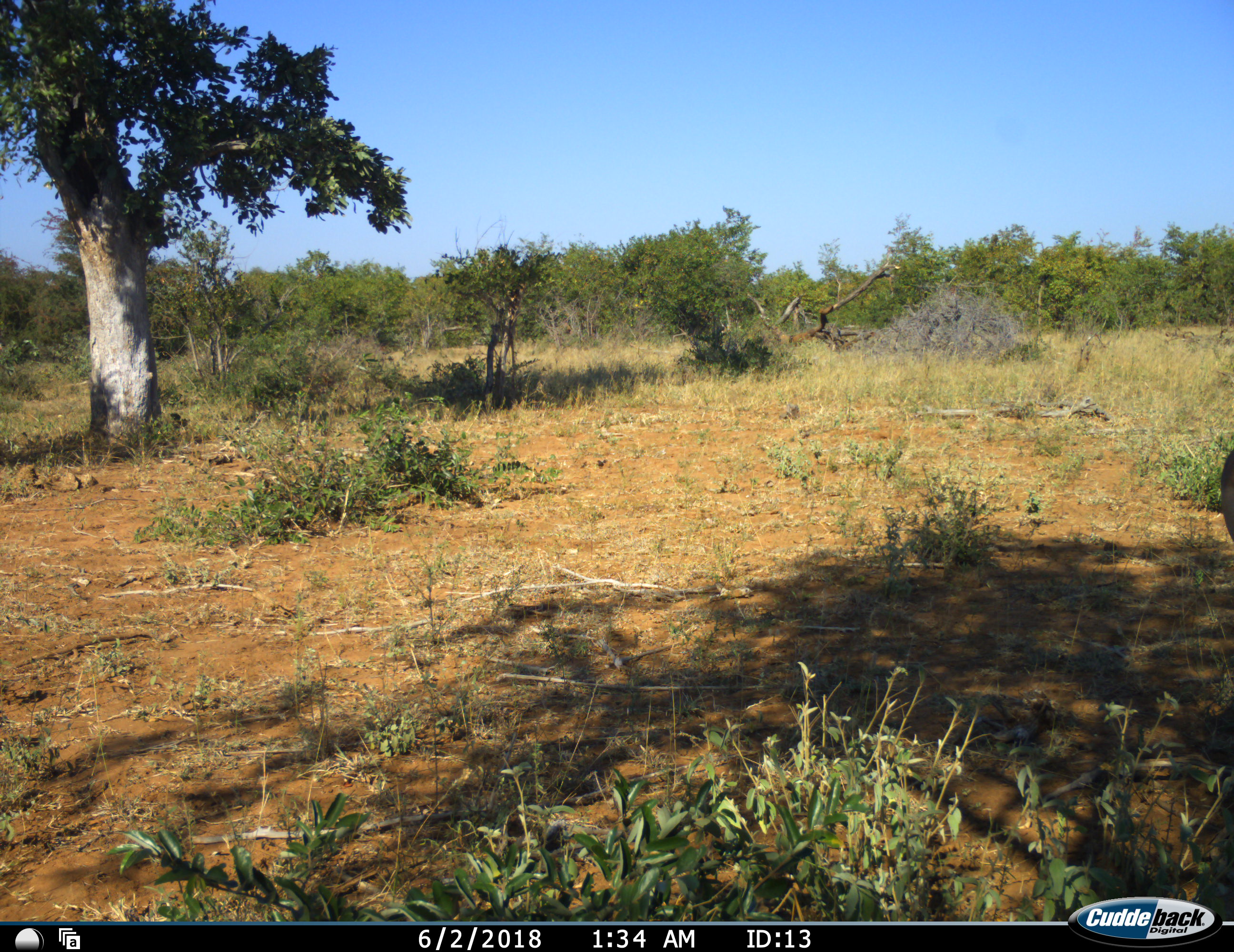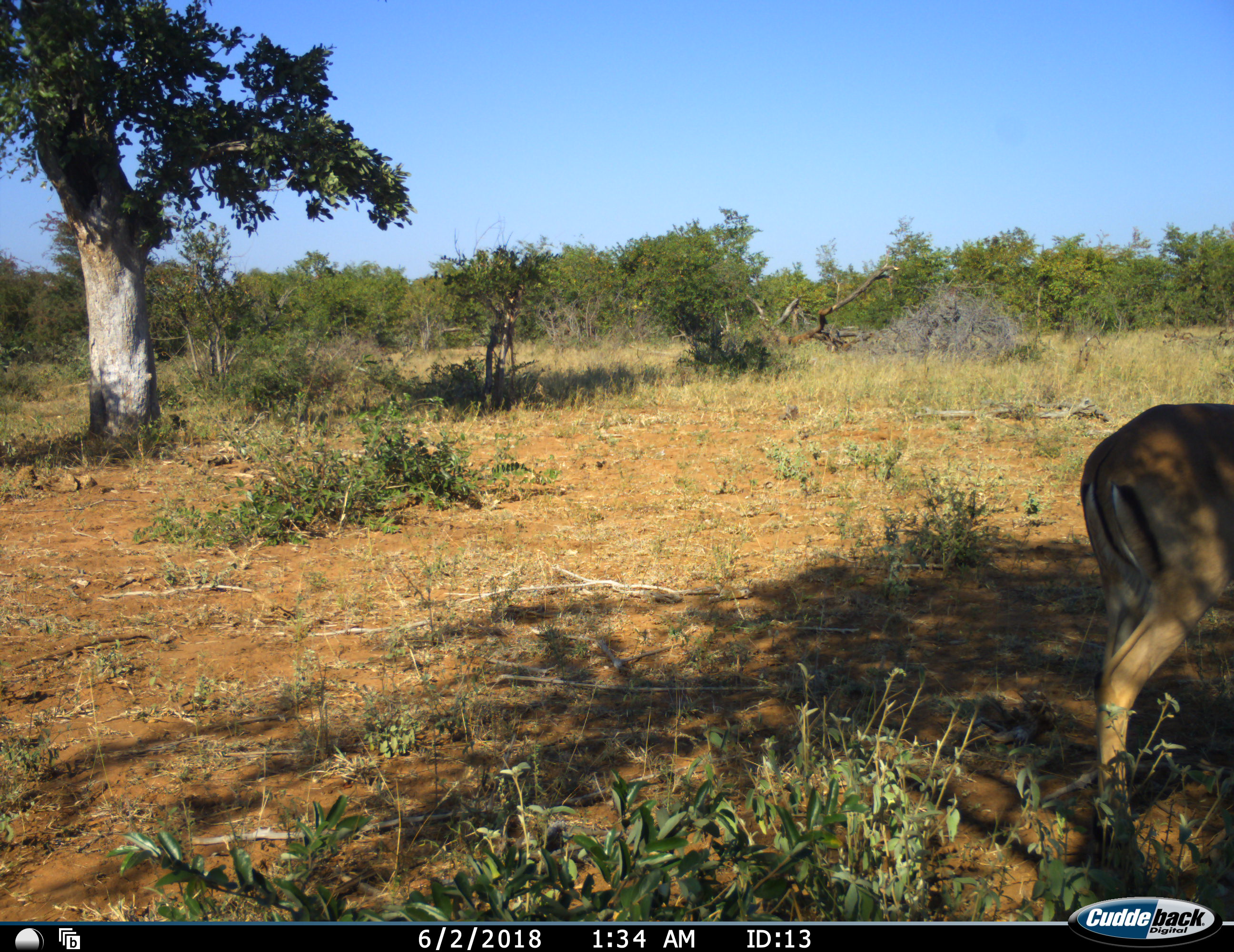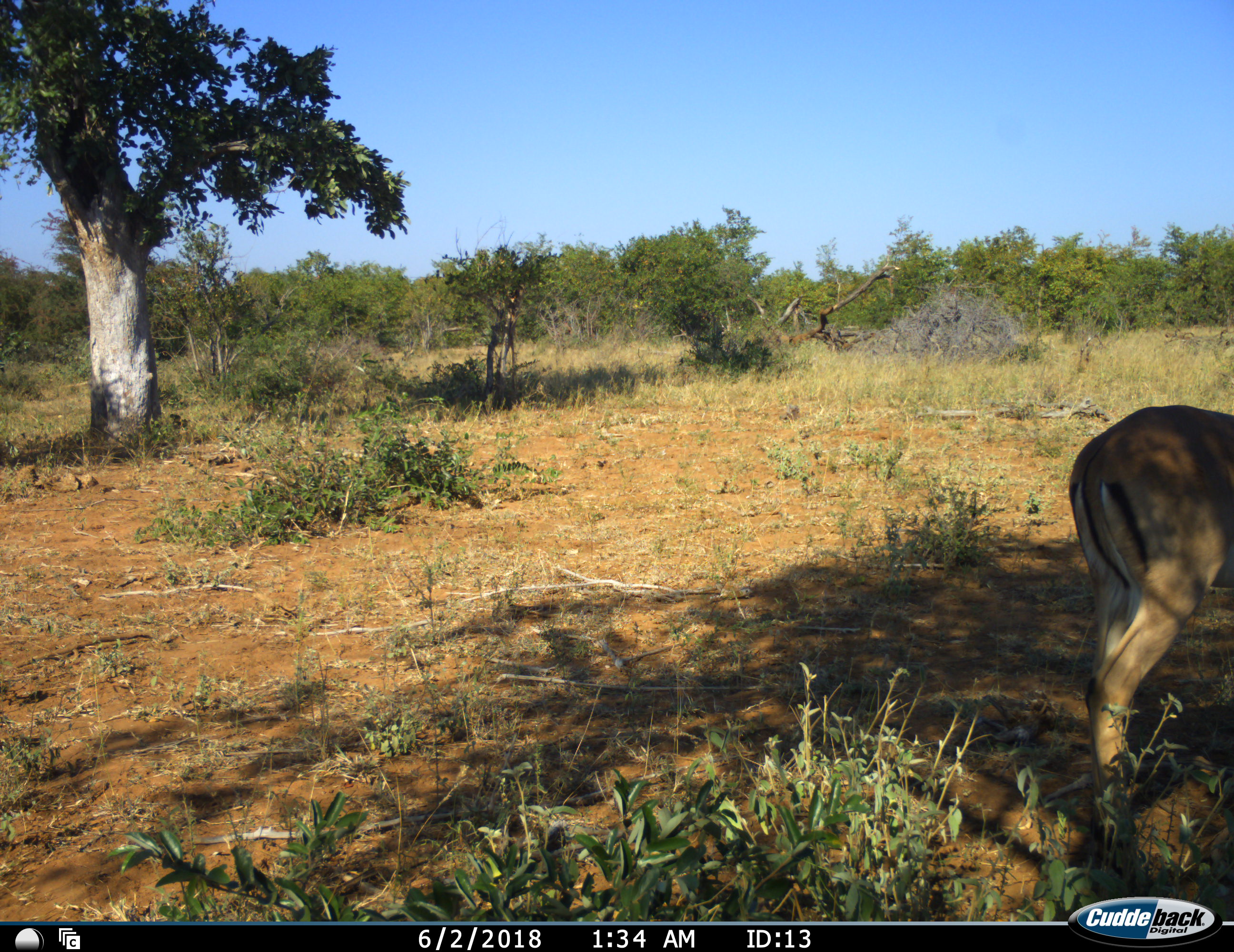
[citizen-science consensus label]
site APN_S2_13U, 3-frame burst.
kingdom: Animalia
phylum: Chordata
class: Mammalia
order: Artiodactyla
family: Bovidae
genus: Aepyceros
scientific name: Aepyceros melampus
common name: impala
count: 1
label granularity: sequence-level